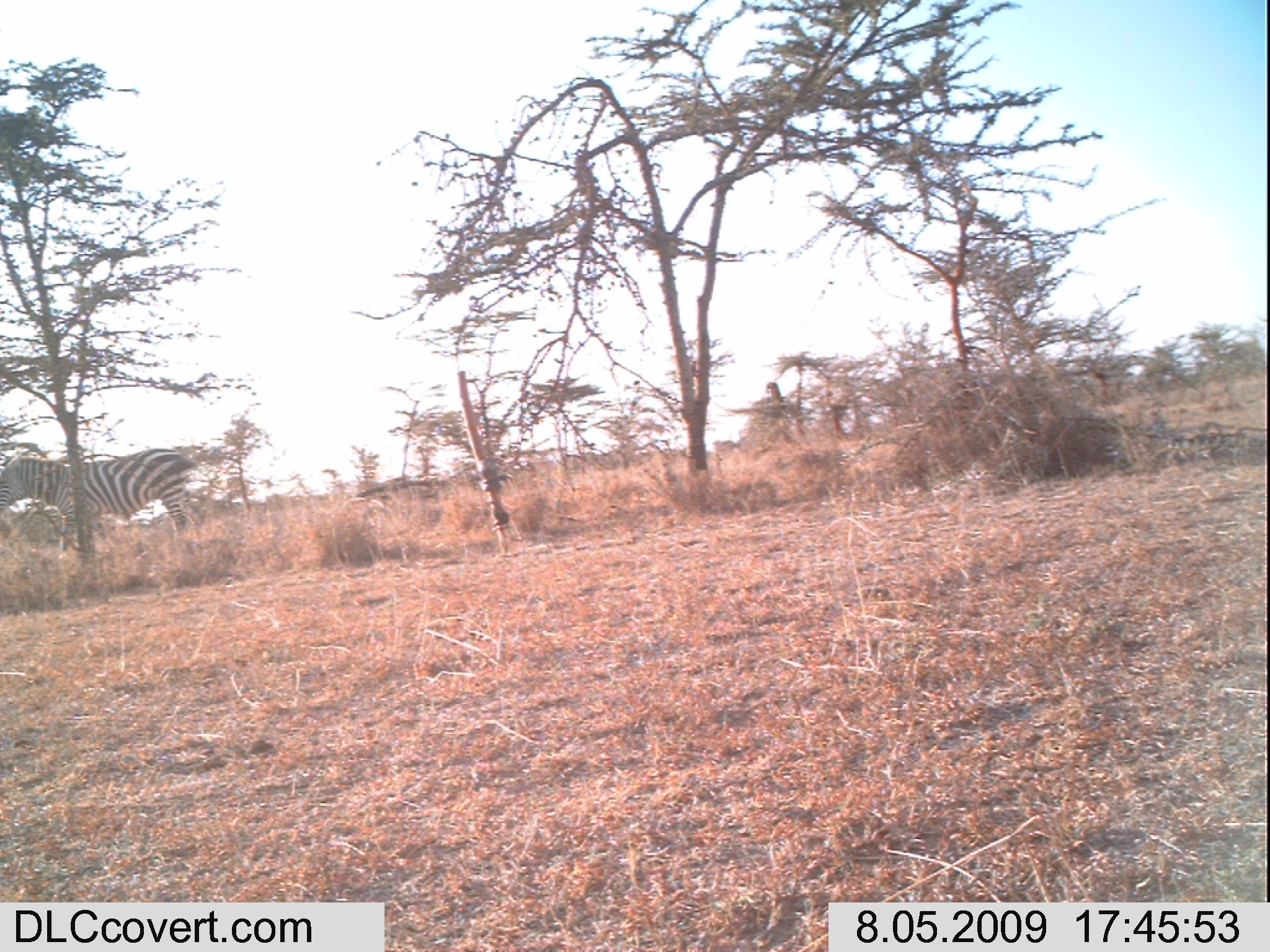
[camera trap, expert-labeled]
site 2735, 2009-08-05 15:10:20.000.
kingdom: Animalia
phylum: Chordata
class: Mammalia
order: Artiodactyla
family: Bovidae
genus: Nanger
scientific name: Nanger granti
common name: grant's gazelle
Nanger granti (grant's gazelle), count 1.